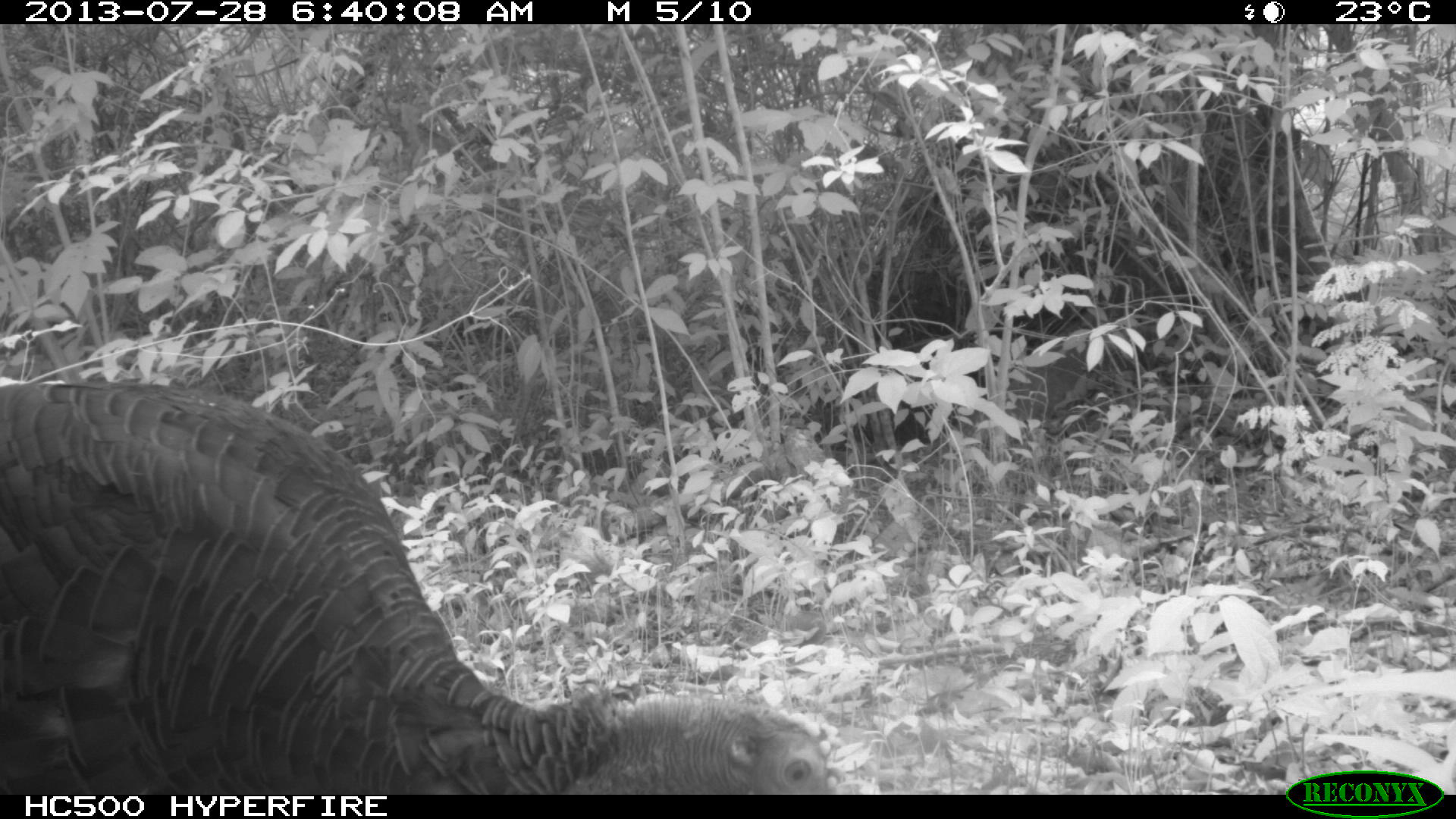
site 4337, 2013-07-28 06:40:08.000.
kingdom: Animalia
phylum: Chordata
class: Aves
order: Galliformes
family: Phasianidae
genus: Meleagris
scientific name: Meleagris ocellata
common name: ocellated turkey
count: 1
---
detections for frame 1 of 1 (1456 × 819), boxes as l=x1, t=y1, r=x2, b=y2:
meleagris ocellata: l=0, t=380, r=842, b=791